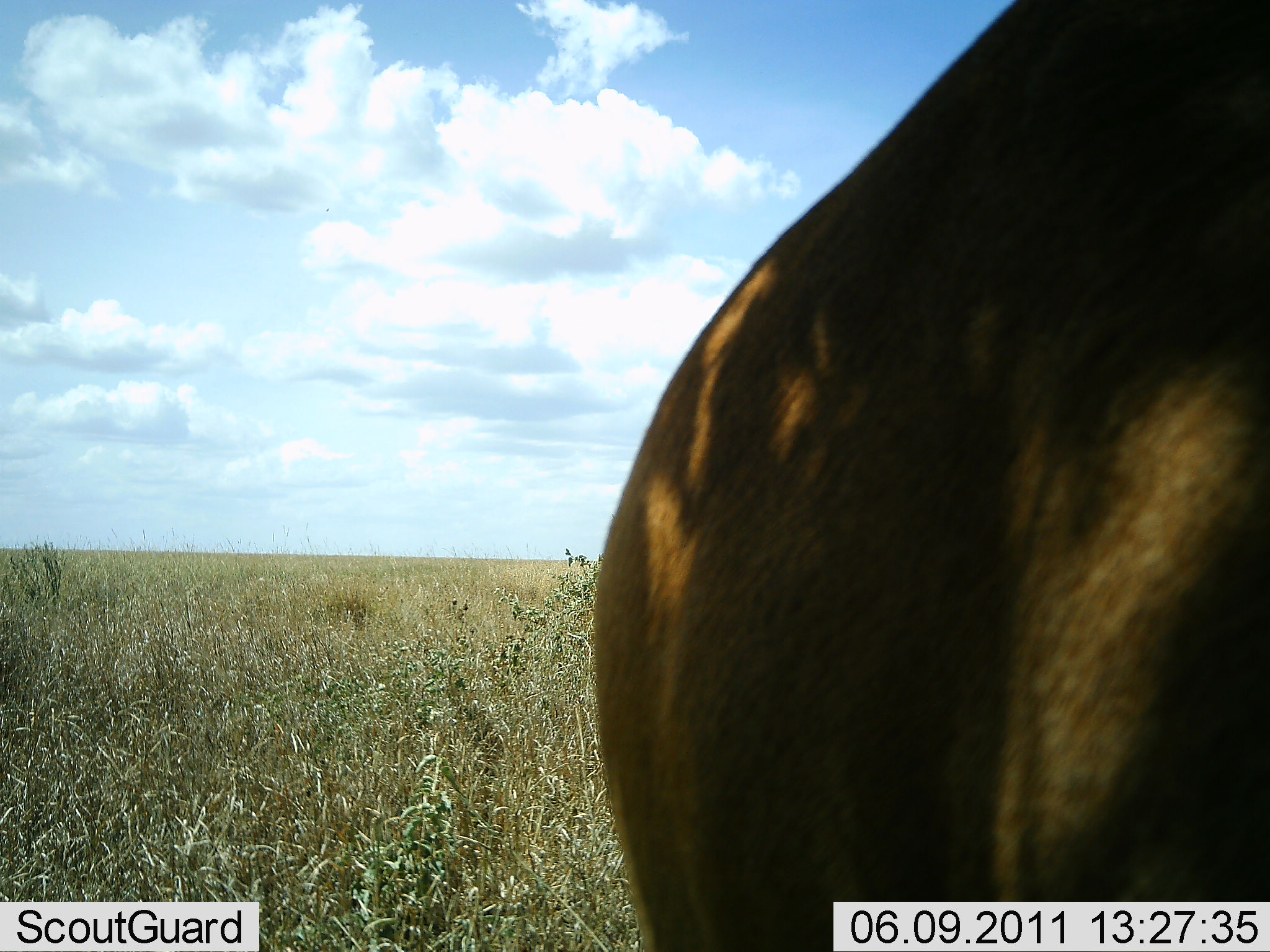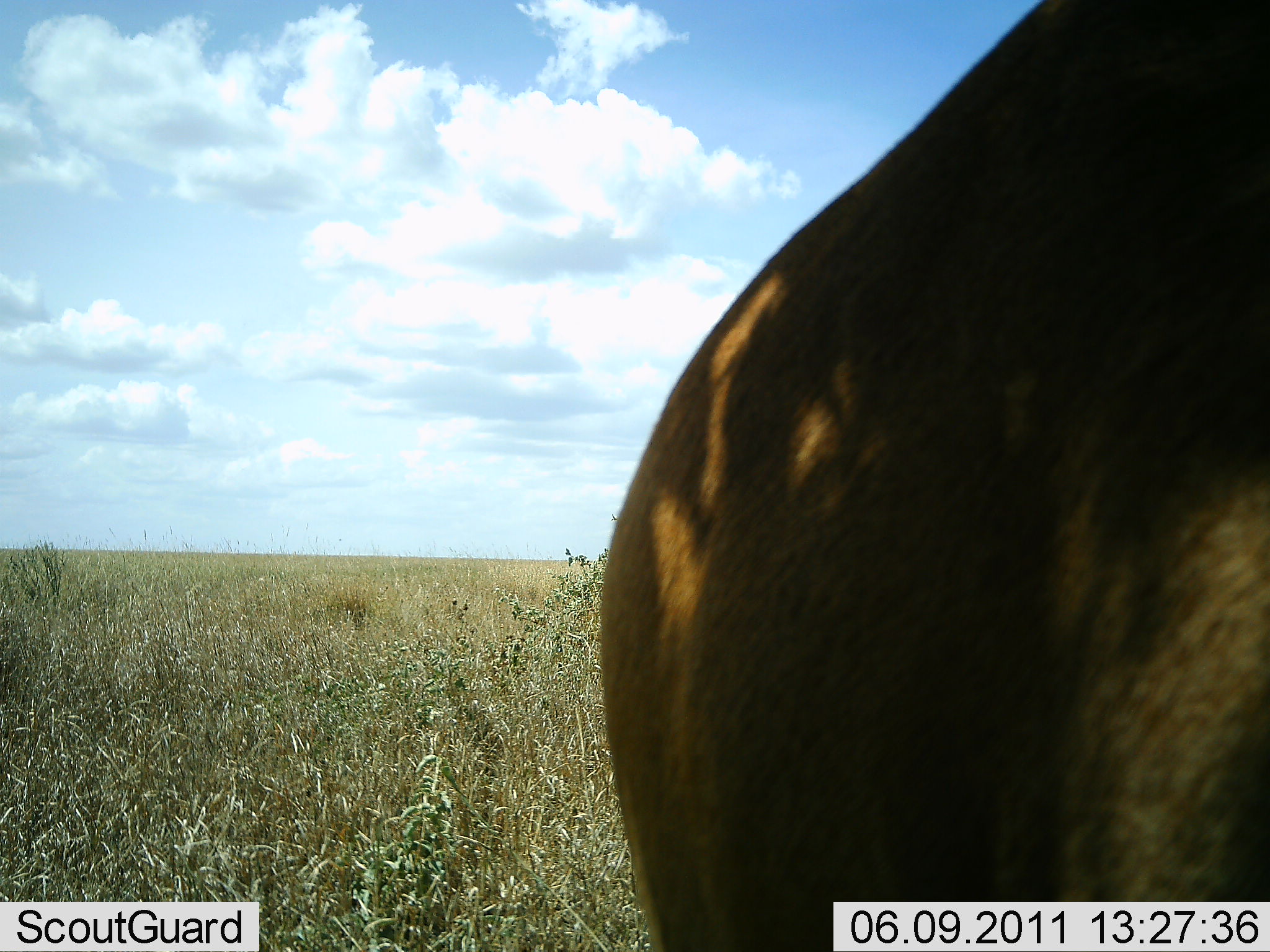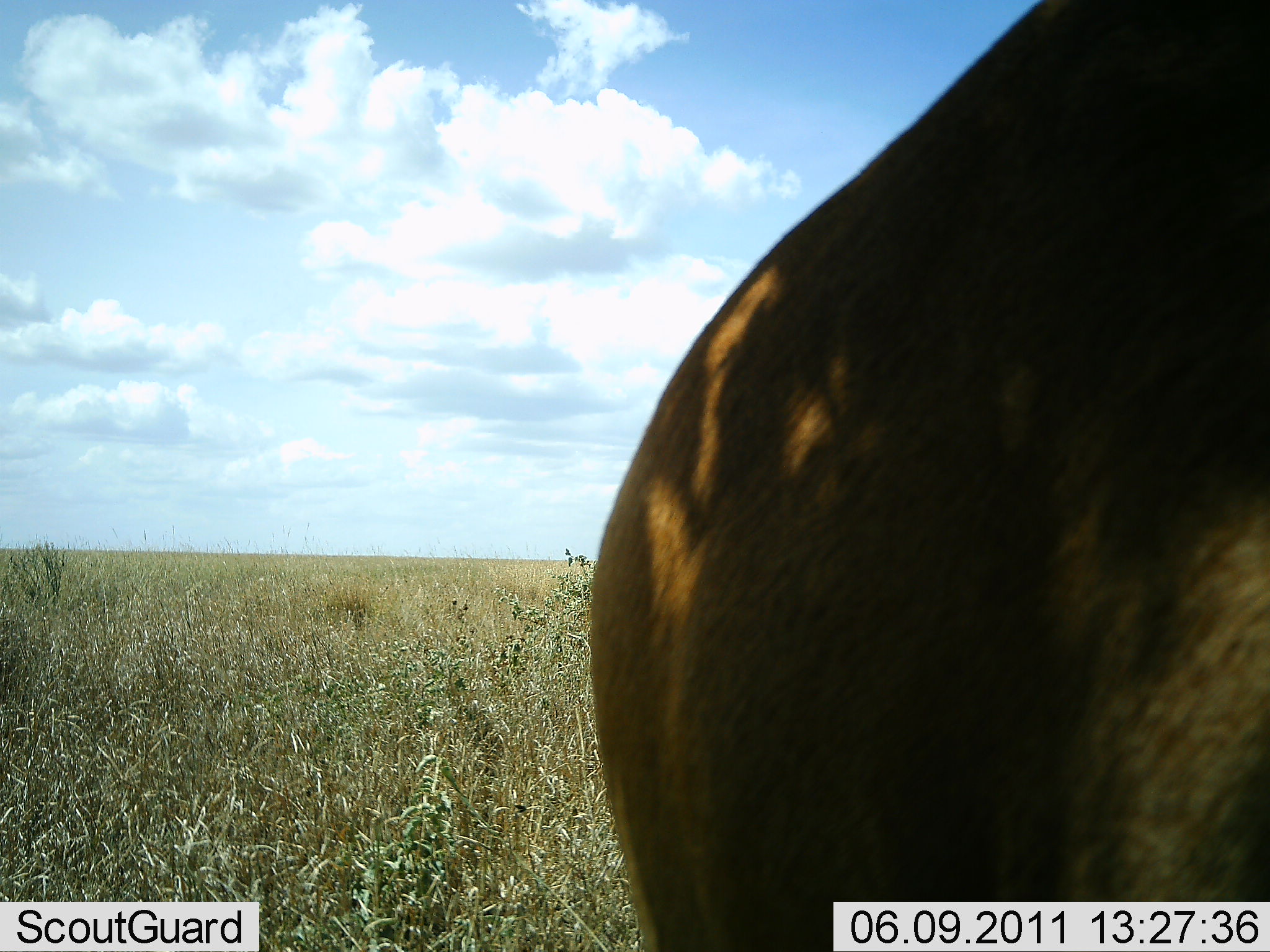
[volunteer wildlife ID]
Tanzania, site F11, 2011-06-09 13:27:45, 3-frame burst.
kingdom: Animalia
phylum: Chordata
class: Mammalia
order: Artiodactyla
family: Bovidae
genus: Connochaetes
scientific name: Connochaetes taurinus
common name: blue wildebeest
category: wildebeest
Wildebeest (blue wildebeest) (Connochaetes taurinus), count 1. Behavior (volunteer vote fractions): standing 75%, resting 0%, moving 25%, interacting 0%. Young present (vote fraction): 0%. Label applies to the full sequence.